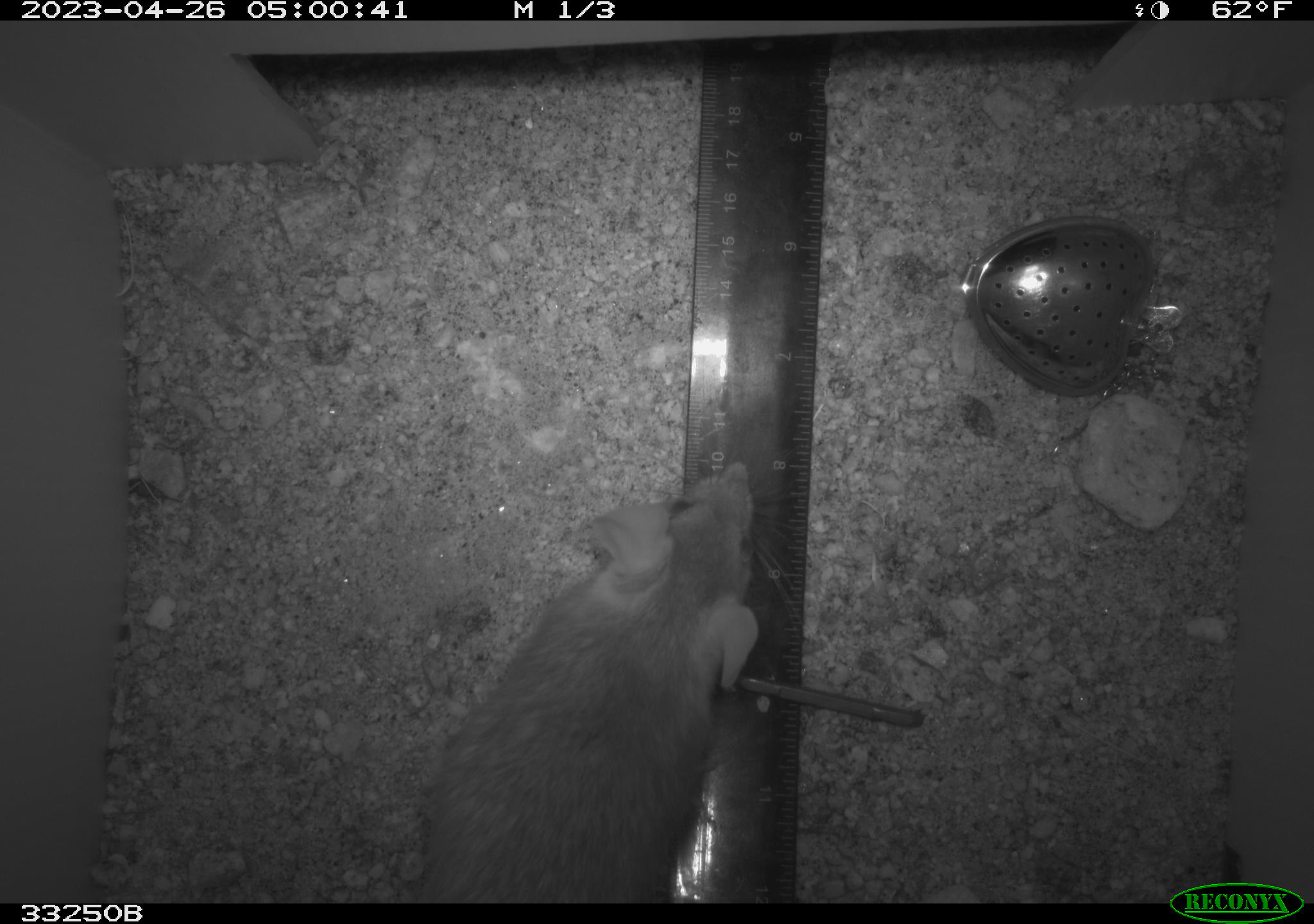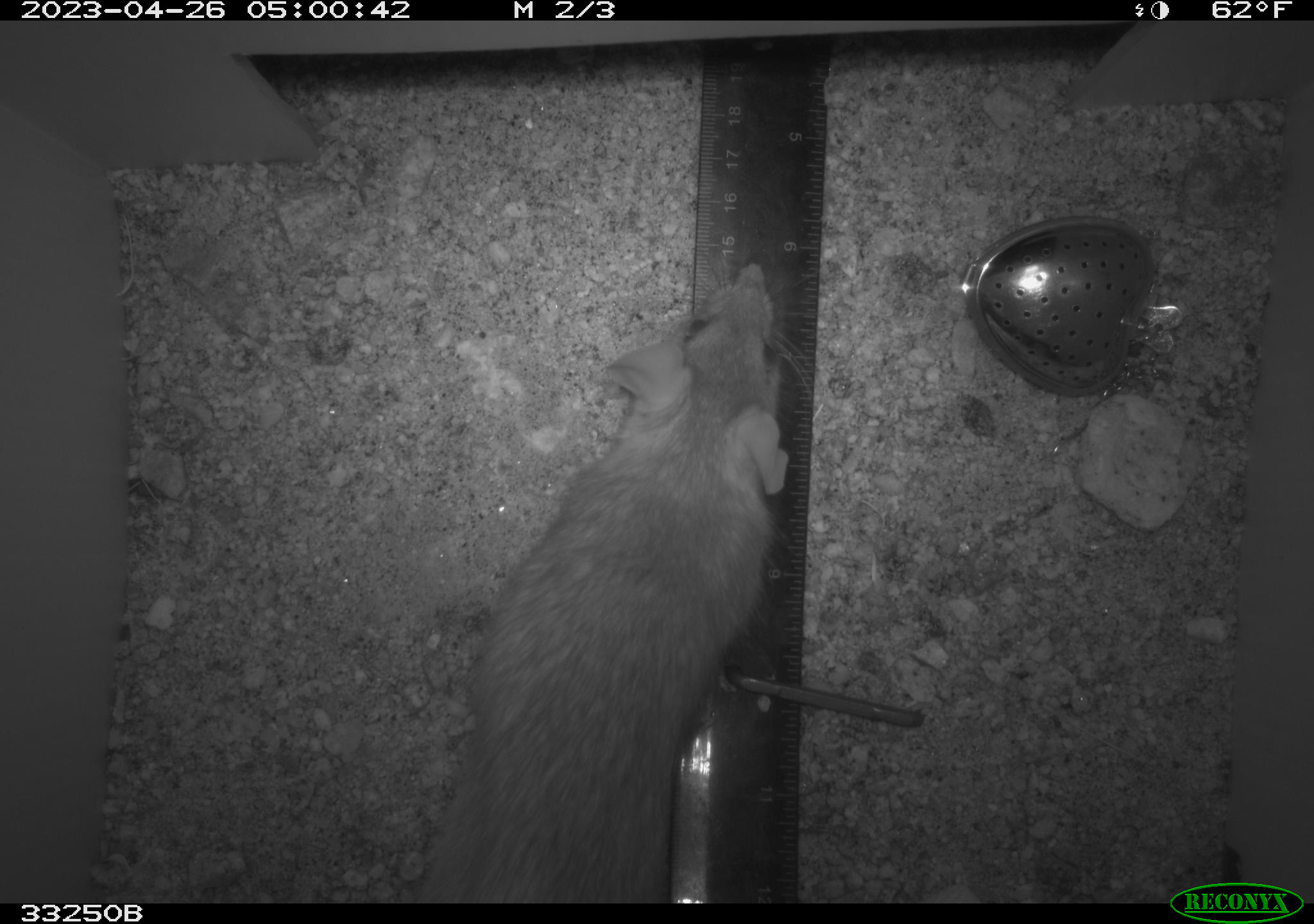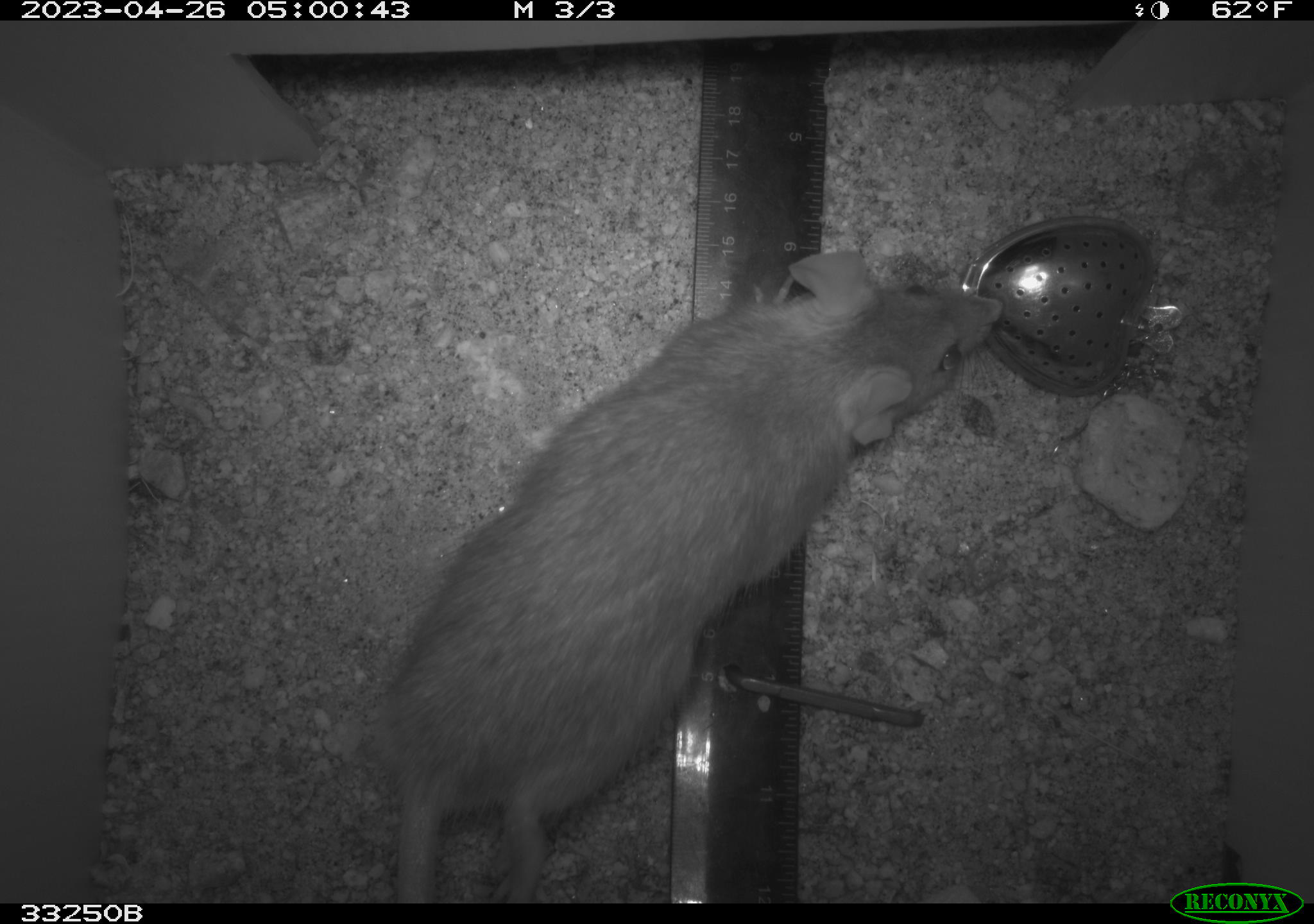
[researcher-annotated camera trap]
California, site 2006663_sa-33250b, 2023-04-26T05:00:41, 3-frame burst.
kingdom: Animalia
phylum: Chordata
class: Mammalia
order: Rodentia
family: Cricetidae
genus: Neotoma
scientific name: Neotoma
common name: pack rat or woodrat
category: neotoma species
Neotoma species (pack rat or woodrat) (Neotoma).